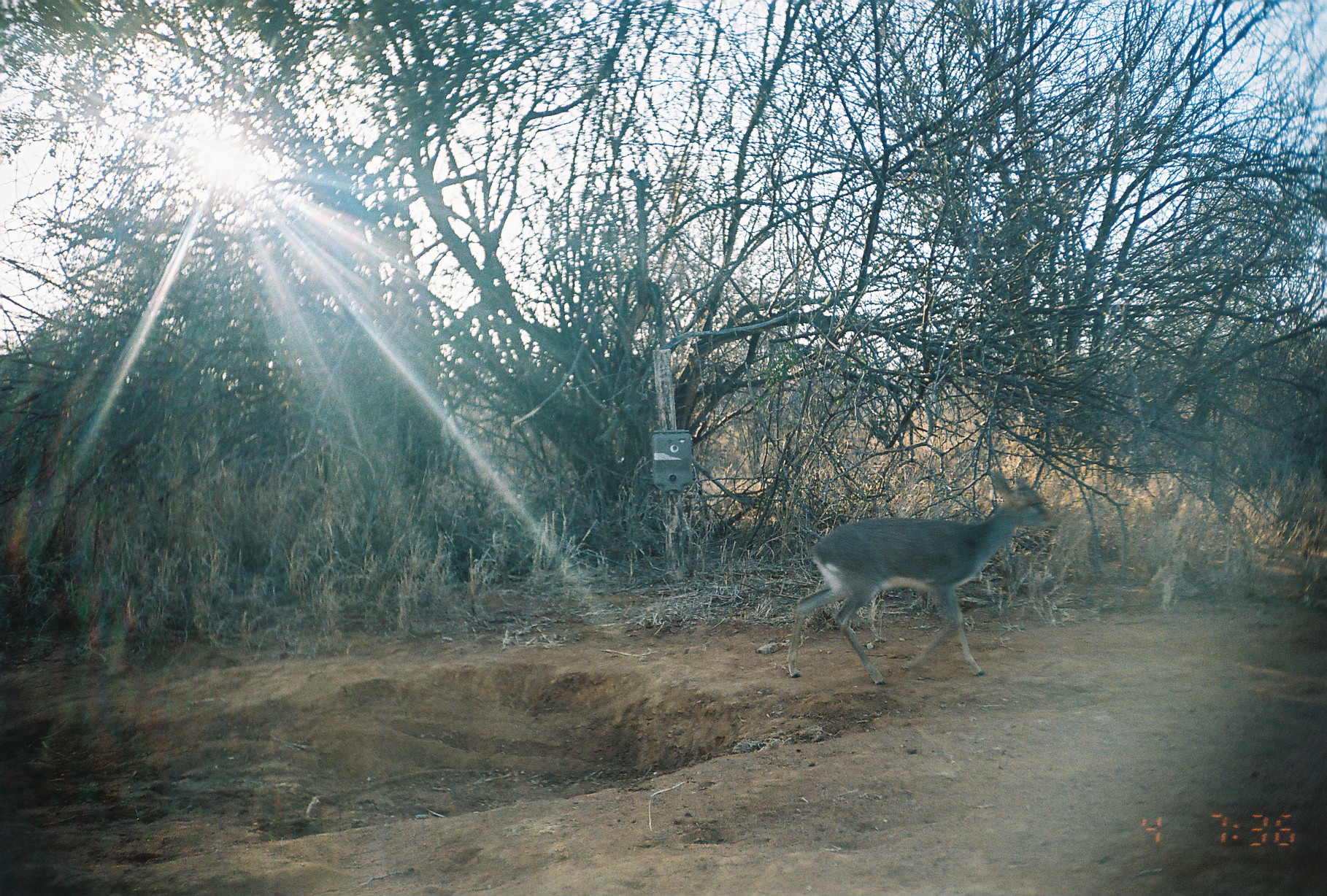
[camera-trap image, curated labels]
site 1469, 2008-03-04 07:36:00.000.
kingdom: Animalia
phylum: Chordata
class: Mammalia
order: Artiodactyla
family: Bovidae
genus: Madoqua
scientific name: Madoqua guentheri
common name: günther's dik-dik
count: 1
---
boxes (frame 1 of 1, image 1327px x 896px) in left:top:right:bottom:
madoqua guentheri: 785:470:1062:686